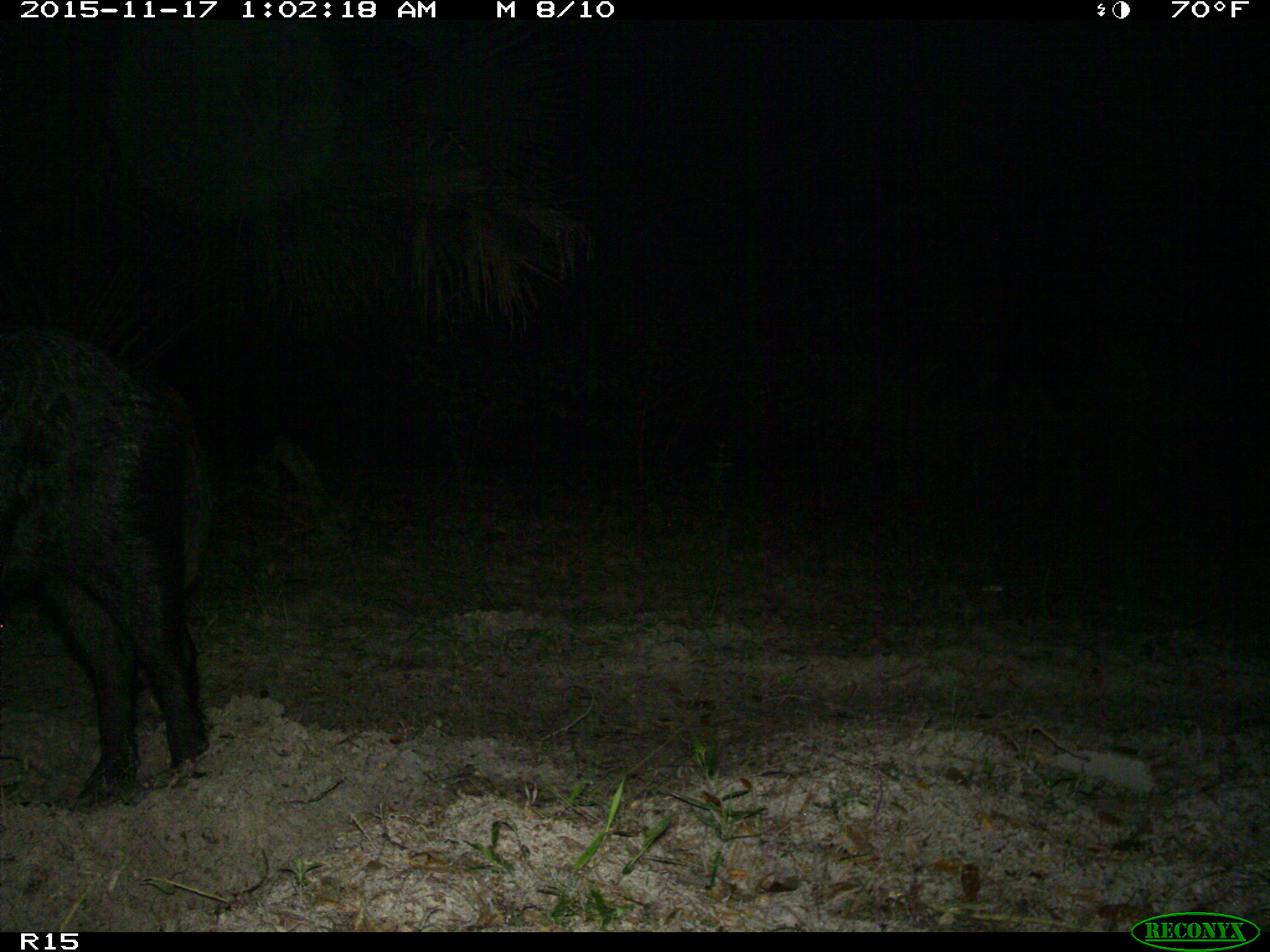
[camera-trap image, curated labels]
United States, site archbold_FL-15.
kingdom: Animalia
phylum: Chordata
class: Mammalia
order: Artiodactyla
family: Suidae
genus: Sus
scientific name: Sus scrofa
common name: wild boar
Sus scrofa (wild boar).